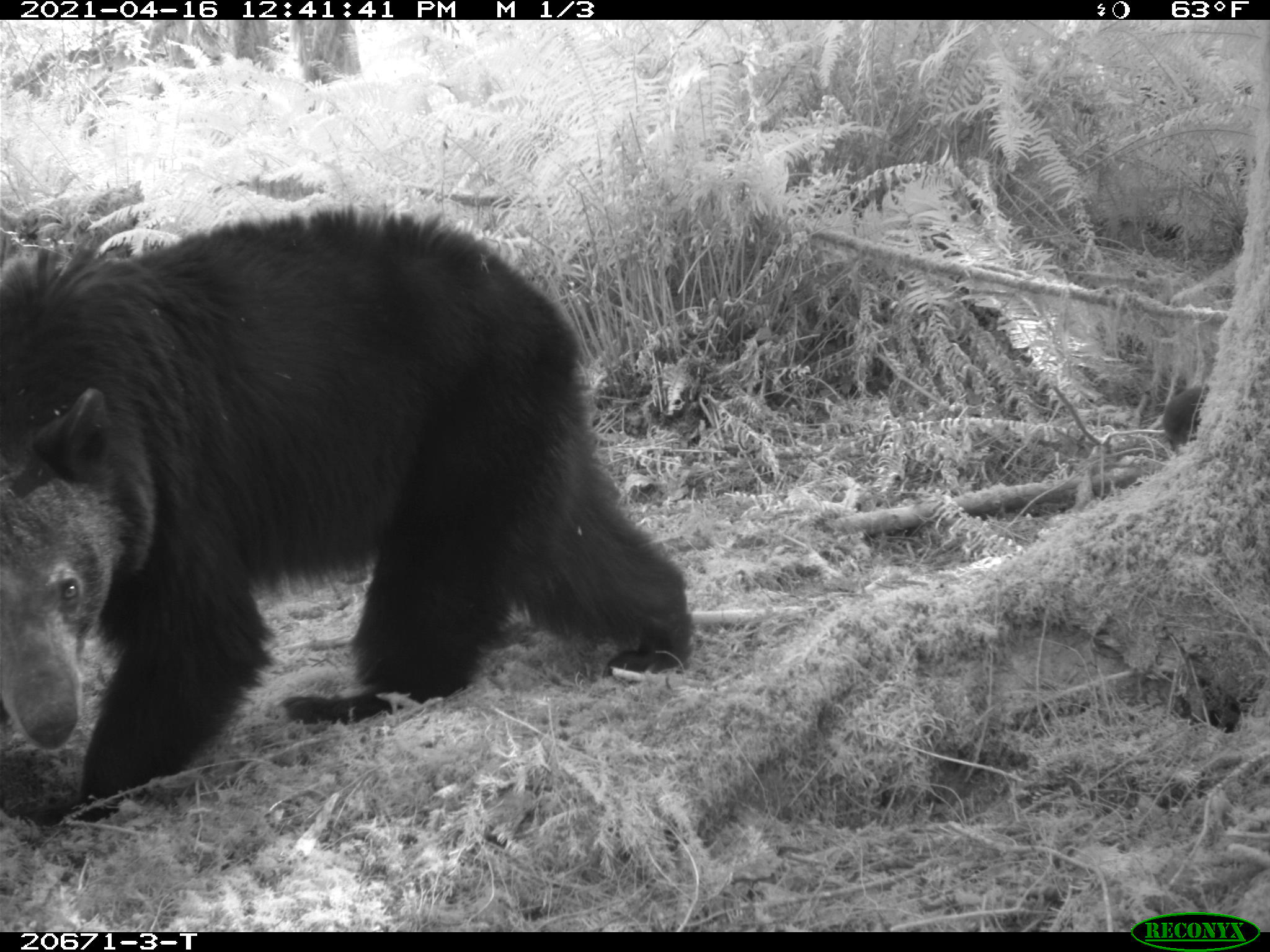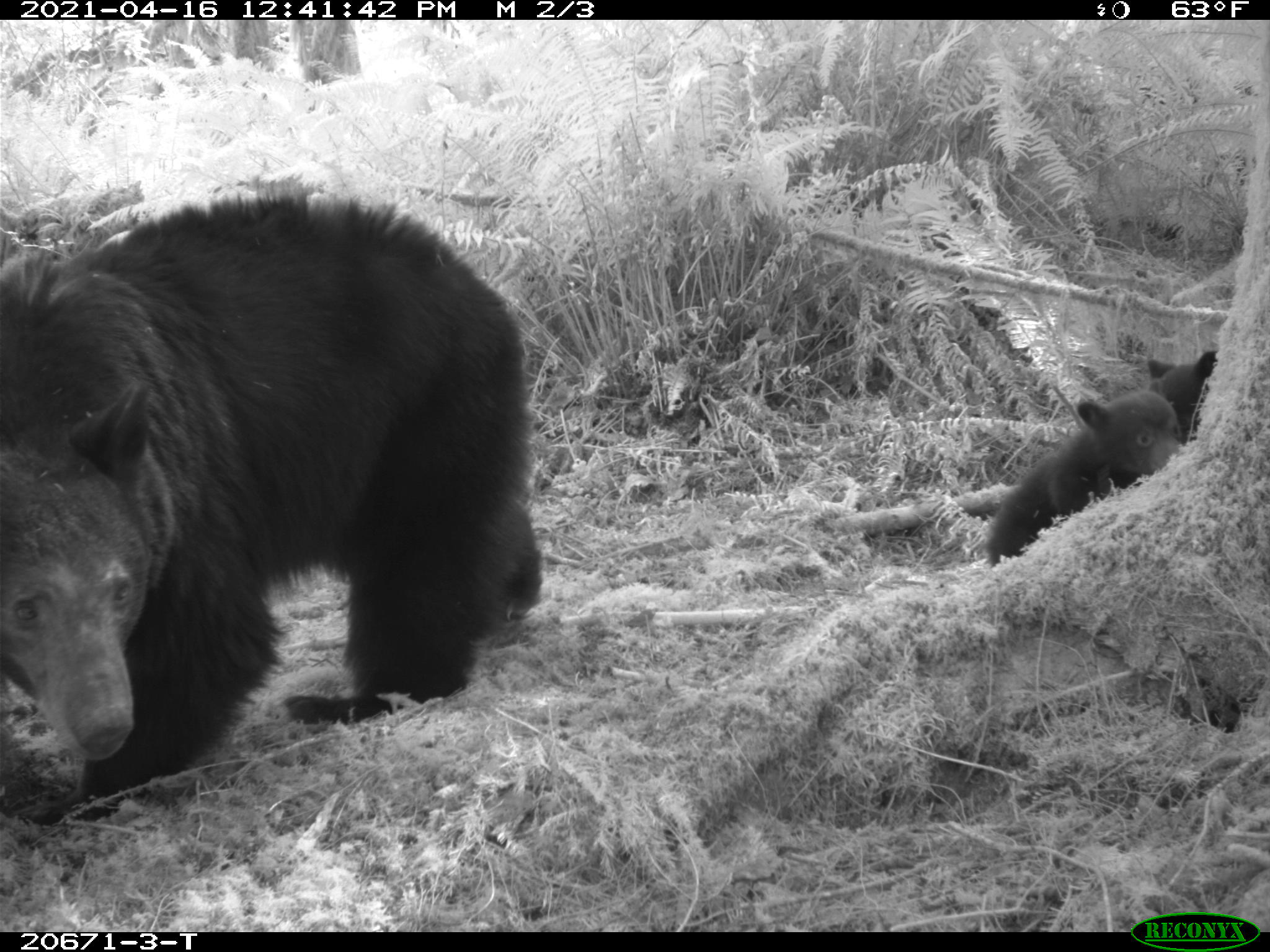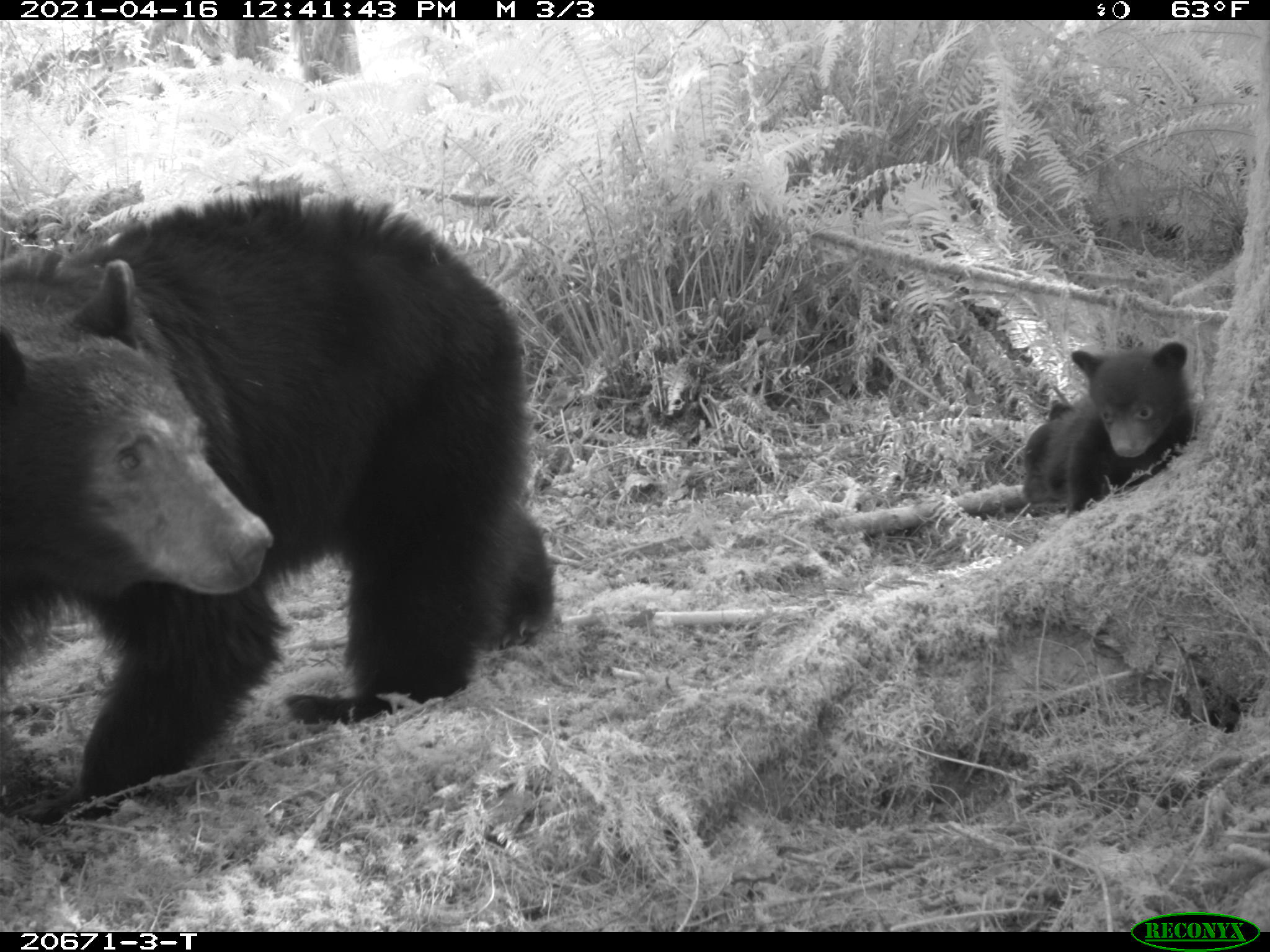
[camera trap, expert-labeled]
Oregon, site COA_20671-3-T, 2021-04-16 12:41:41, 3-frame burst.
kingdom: Animalia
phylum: Chordata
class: Mammalia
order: Carnivora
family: Ursidae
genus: Ursus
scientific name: Ursus americanus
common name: american black bear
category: black bear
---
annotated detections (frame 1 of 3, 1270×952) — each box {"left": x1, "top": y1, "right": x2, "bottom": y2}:
black bear: {"left": 0, "top": 186, "right": 712, "bottom": 859}; {"left": 1141, "top": 365, "right": 1223, "bottom": 468}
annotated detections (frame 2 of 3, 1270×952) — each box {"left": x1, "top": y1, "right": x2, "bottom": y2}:
black bear: {"left": 0, "top": 168, "right": 565, "bottom": 846}; {"left": 967, "top": 384, "right": 1187, "bottom": 597}; {"left": 1133, "top": 330, "right": 1233, "bottom": 461}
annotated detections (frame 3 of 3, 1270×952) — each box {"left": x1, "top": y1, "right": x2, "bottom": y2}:
black bear: {"left": 0, "top": 174, "right": 587, "bottom": 839}; {"left": 1009, "top": 335, "right": 1227, "bottom": 542}